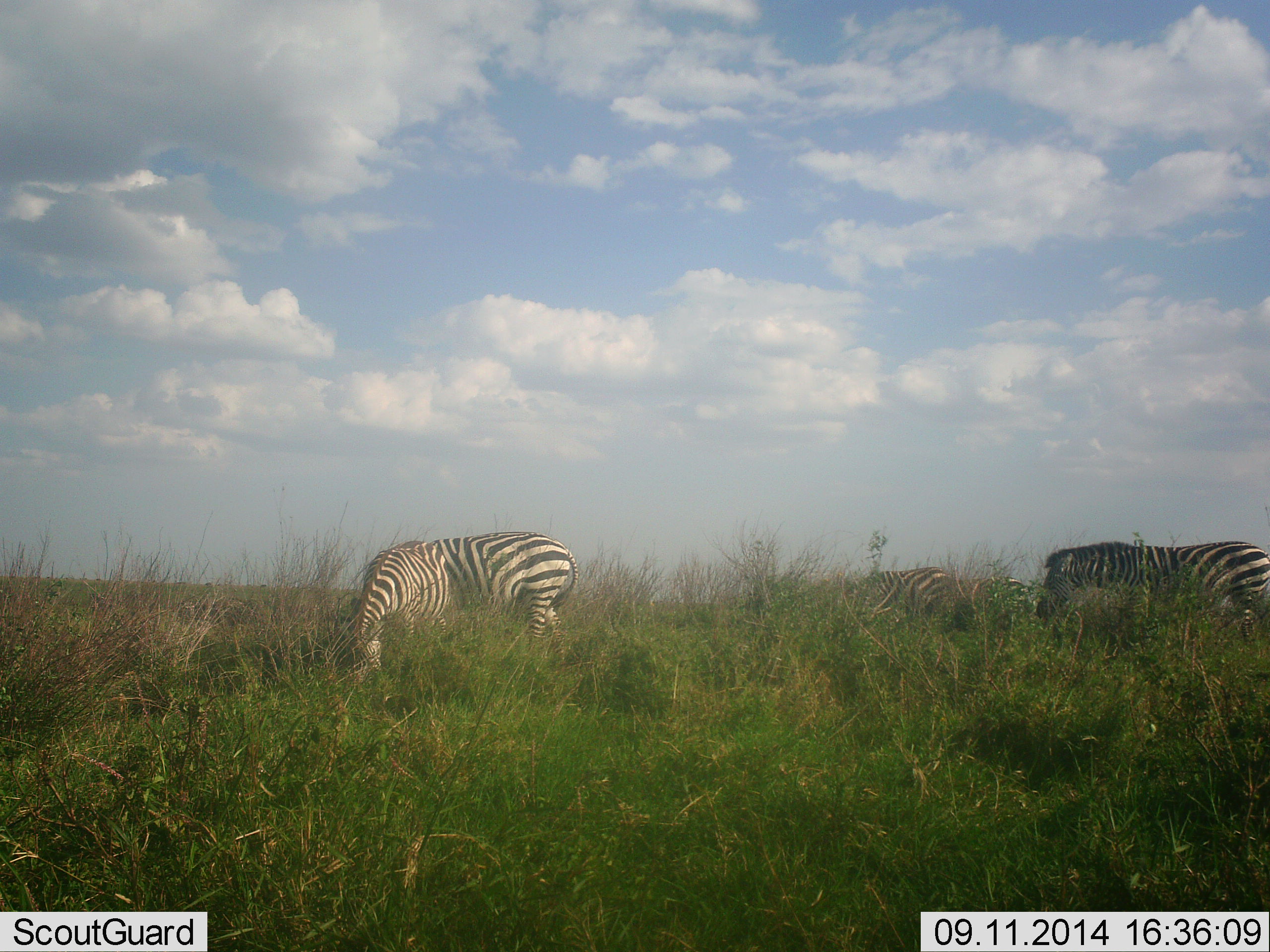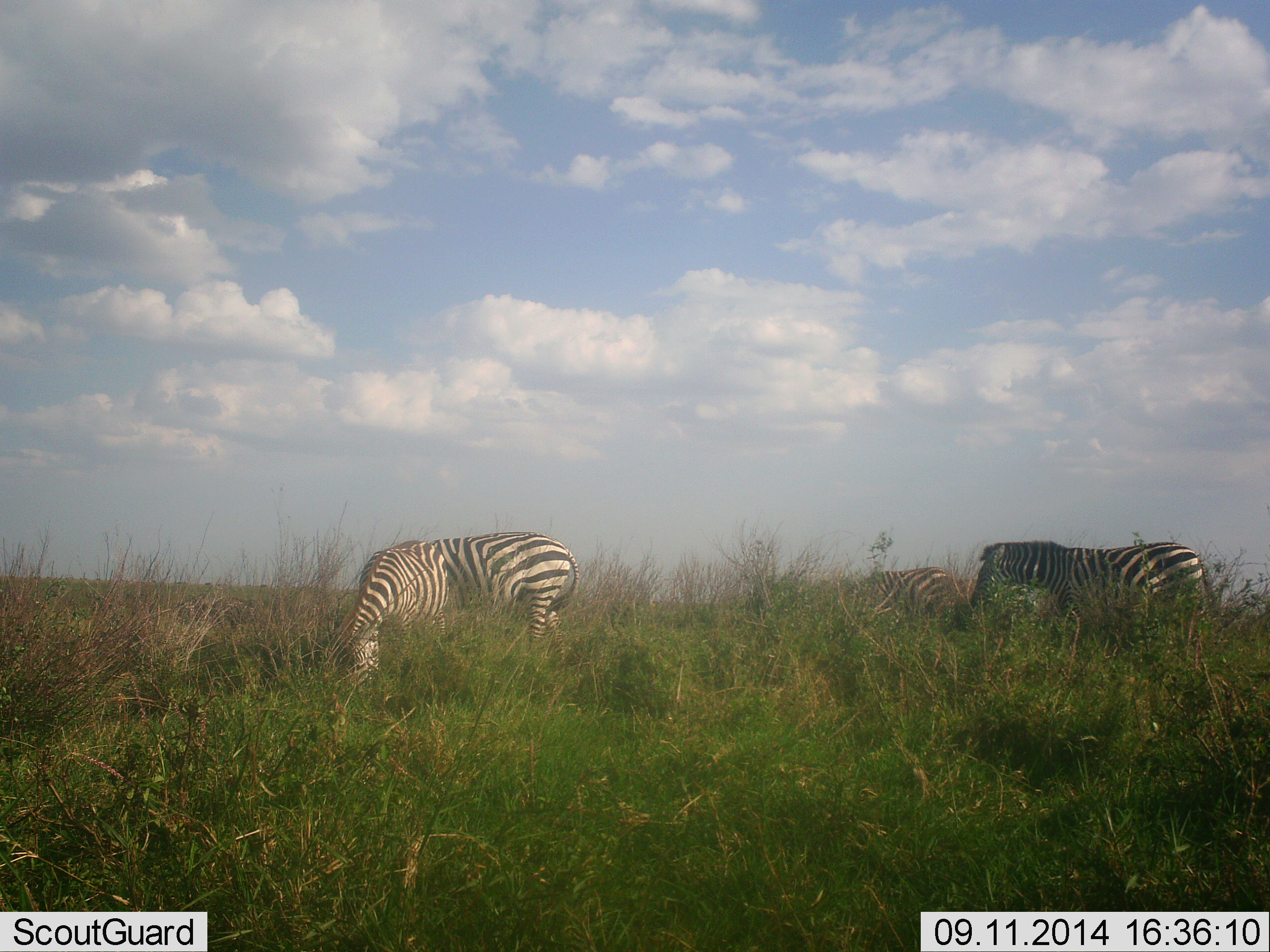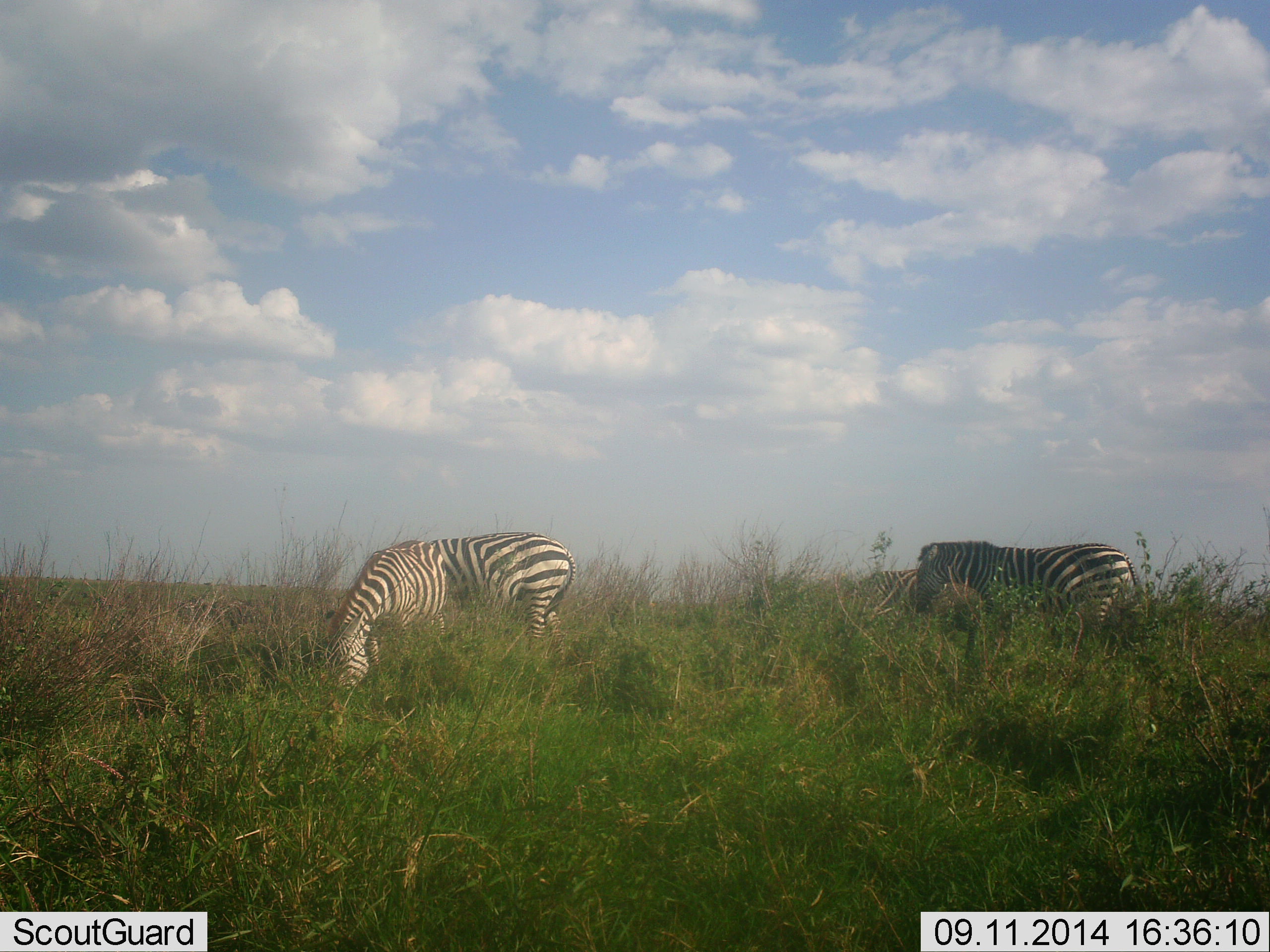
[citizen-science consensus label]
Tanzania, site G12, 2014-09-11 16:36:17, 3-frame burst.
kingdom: Animalia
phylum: Chordata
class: Mammalia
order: Perissodactyla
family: Equidae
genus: Equus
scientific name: Equus quagga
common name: plains zebra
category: zebra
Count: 3.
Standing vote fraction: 20%.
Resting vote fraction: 0%.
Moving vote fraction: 70%.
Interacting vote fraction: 0%.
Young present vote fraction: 0%.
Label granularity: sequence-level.